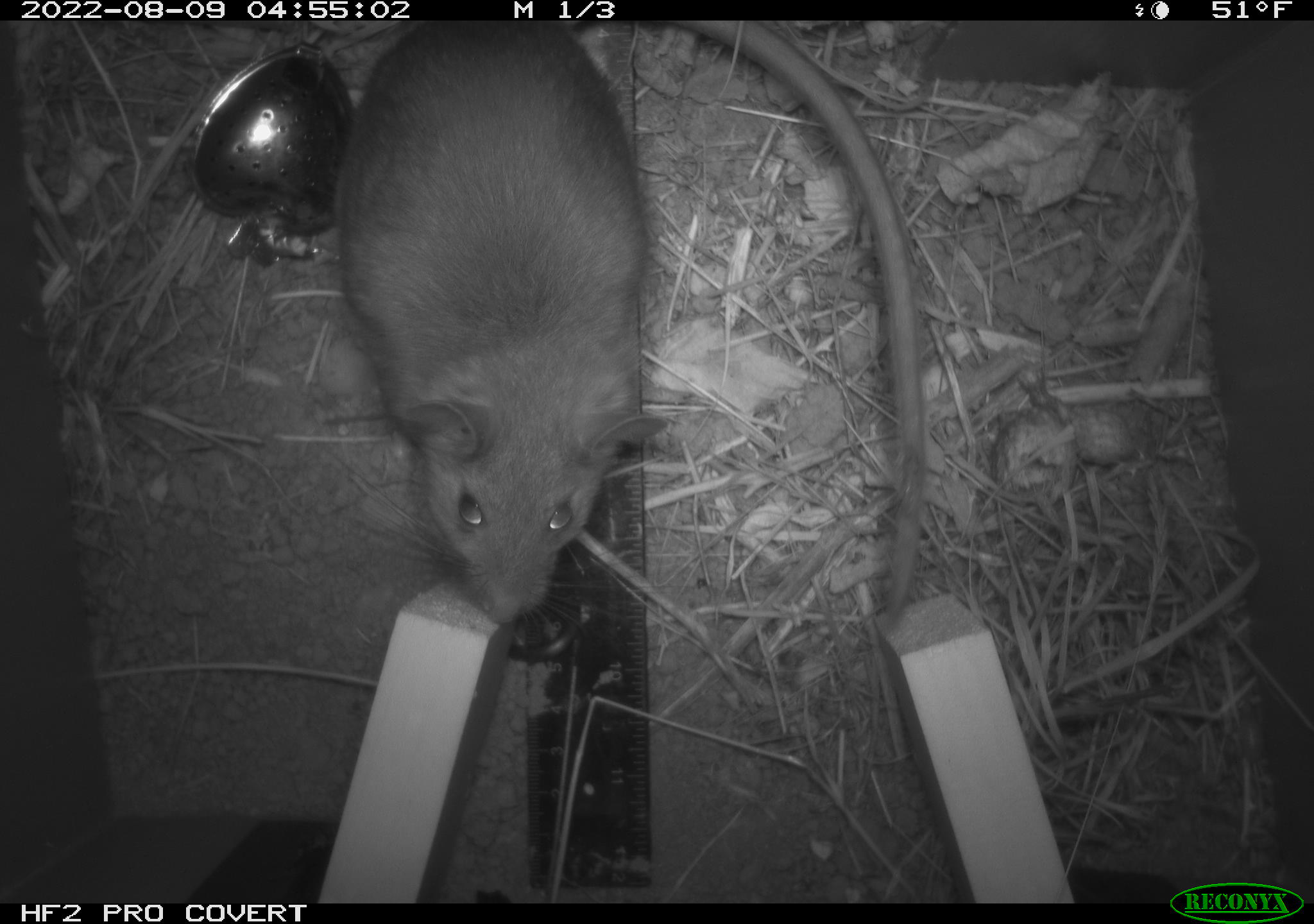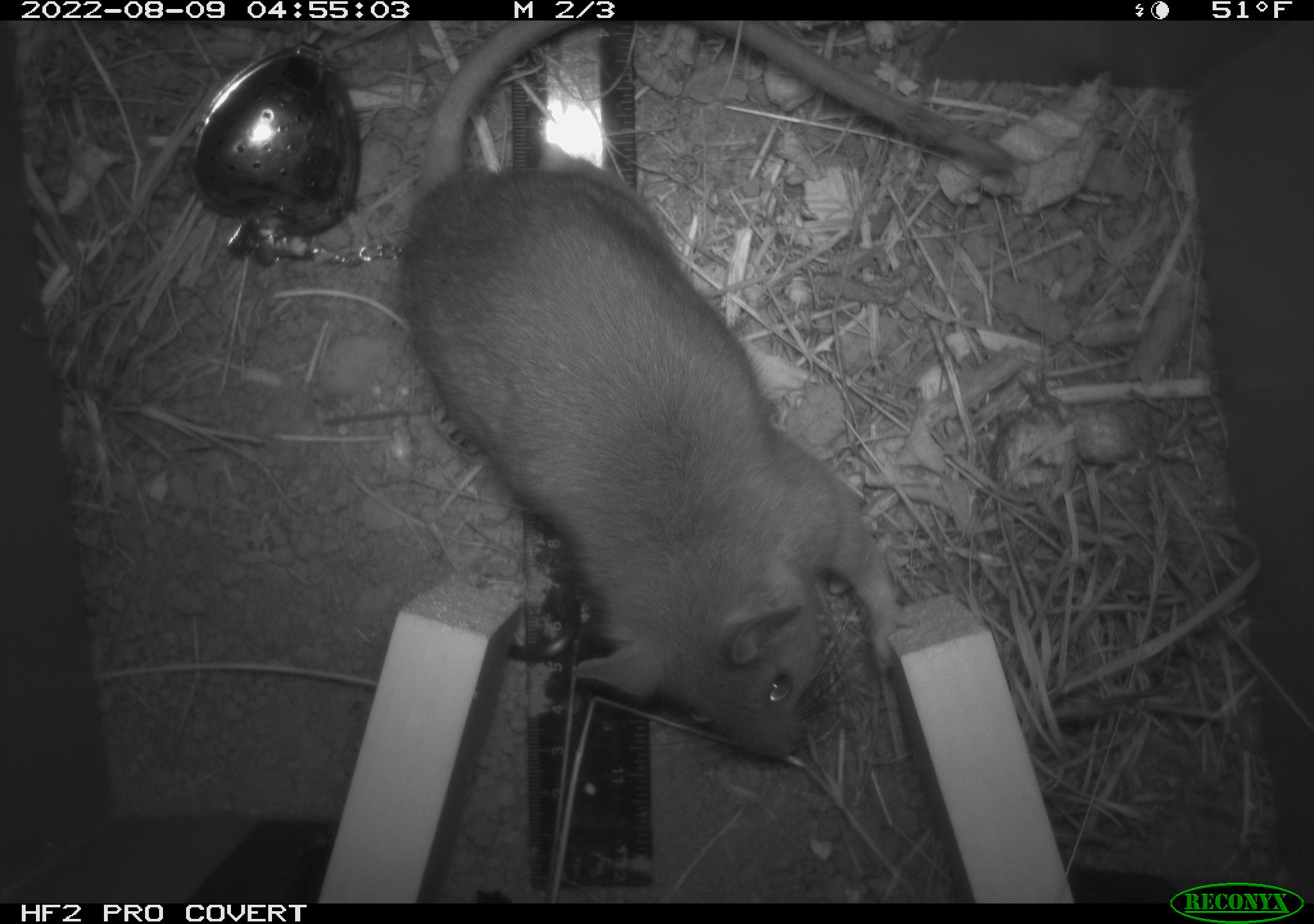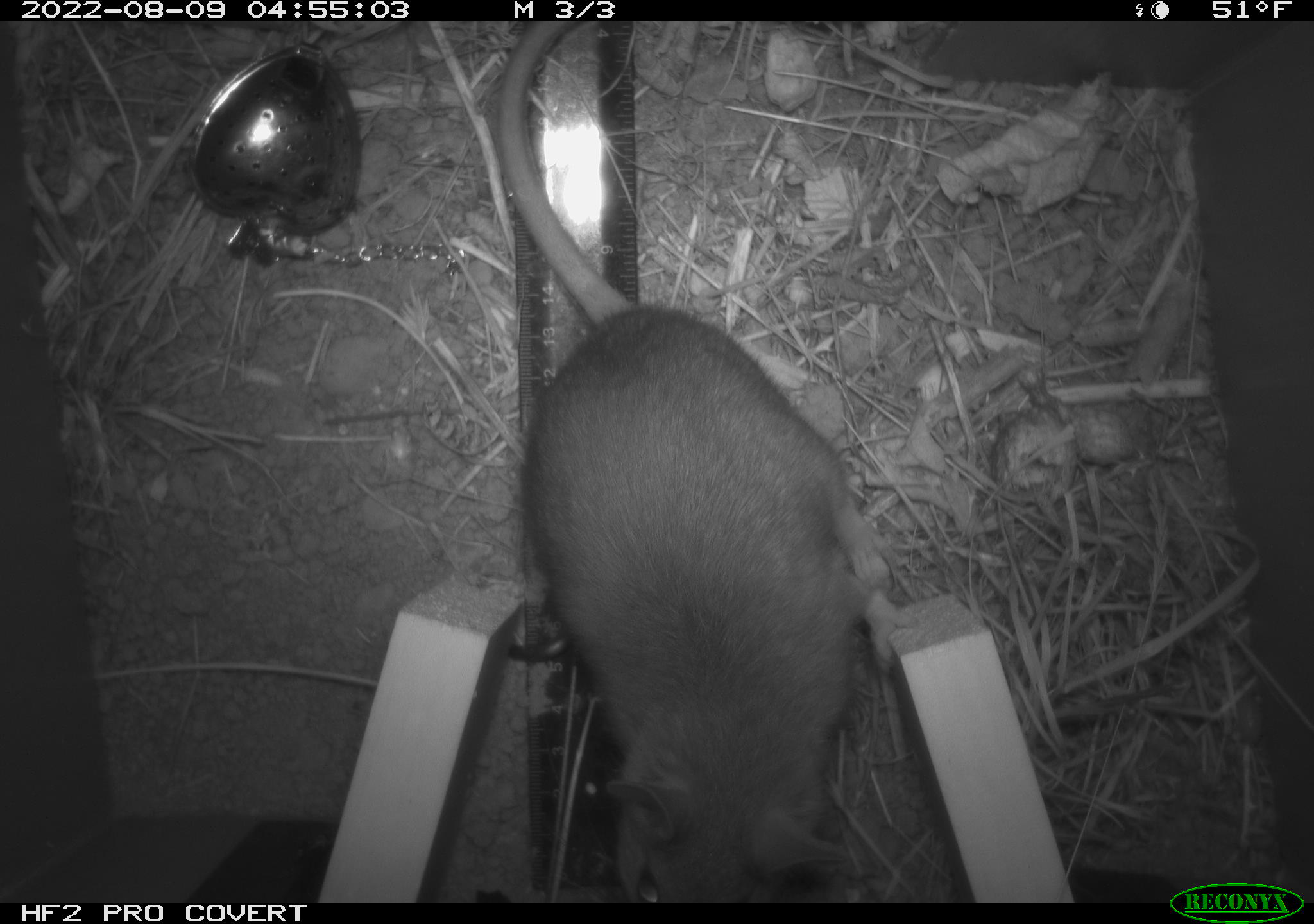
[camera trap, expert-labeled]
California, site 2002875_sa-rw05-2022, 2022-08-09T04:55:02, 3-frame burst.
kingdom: Animalia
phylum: Chordata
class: Mammalia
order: Rodentia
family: Cricetidae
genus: Neotoma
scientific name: Neotoma fuscipes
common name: dusky-footed woodrat